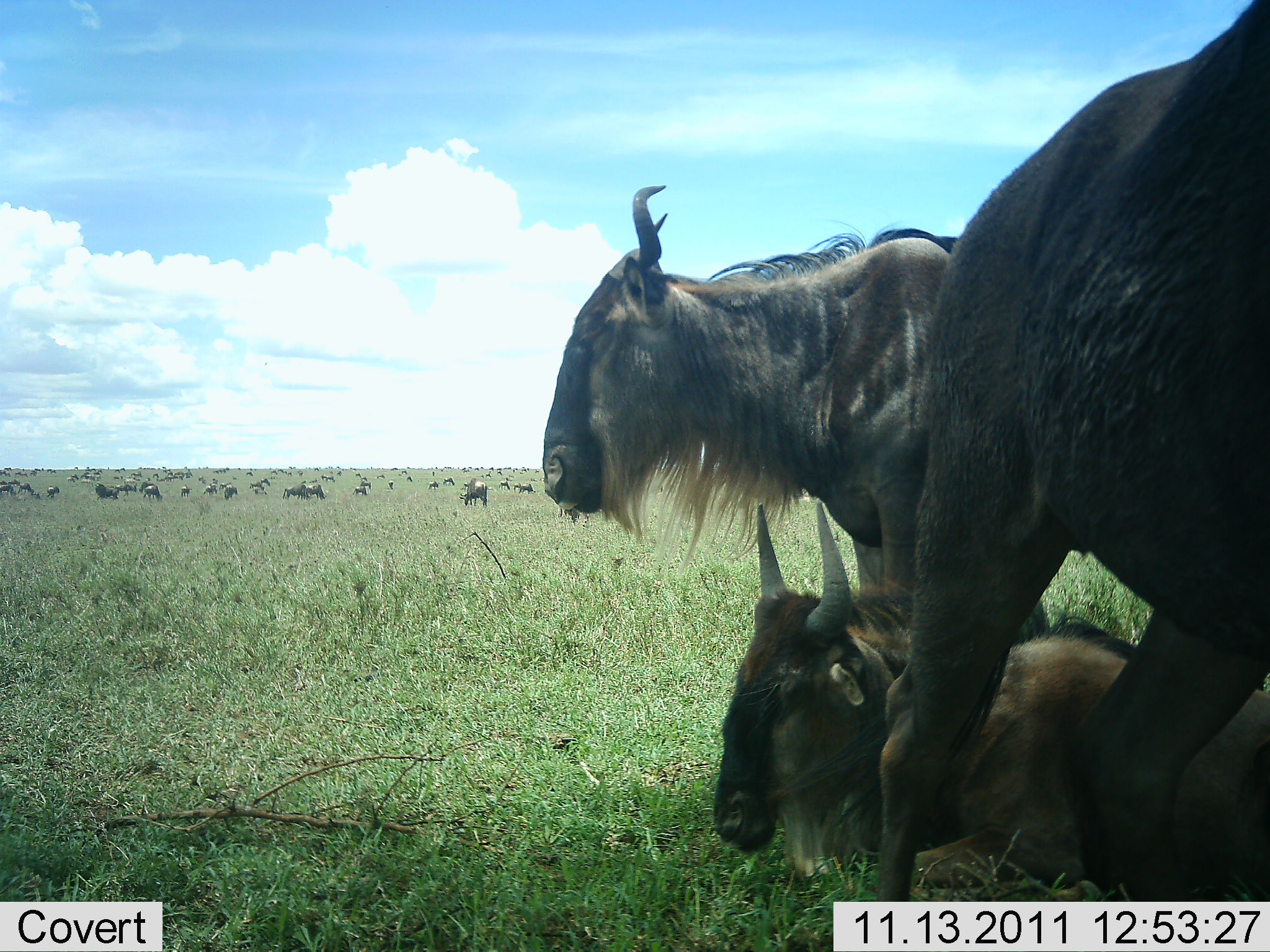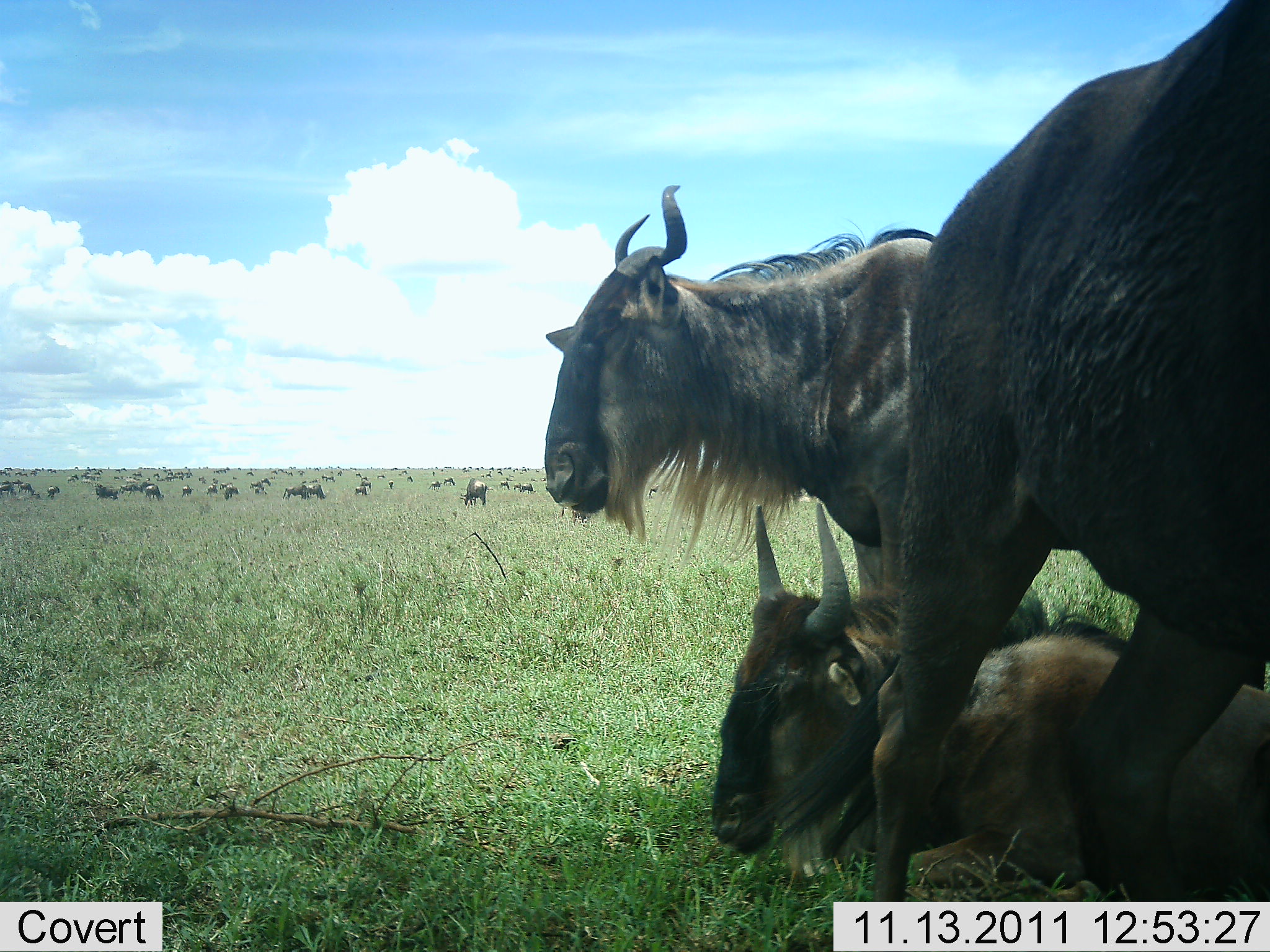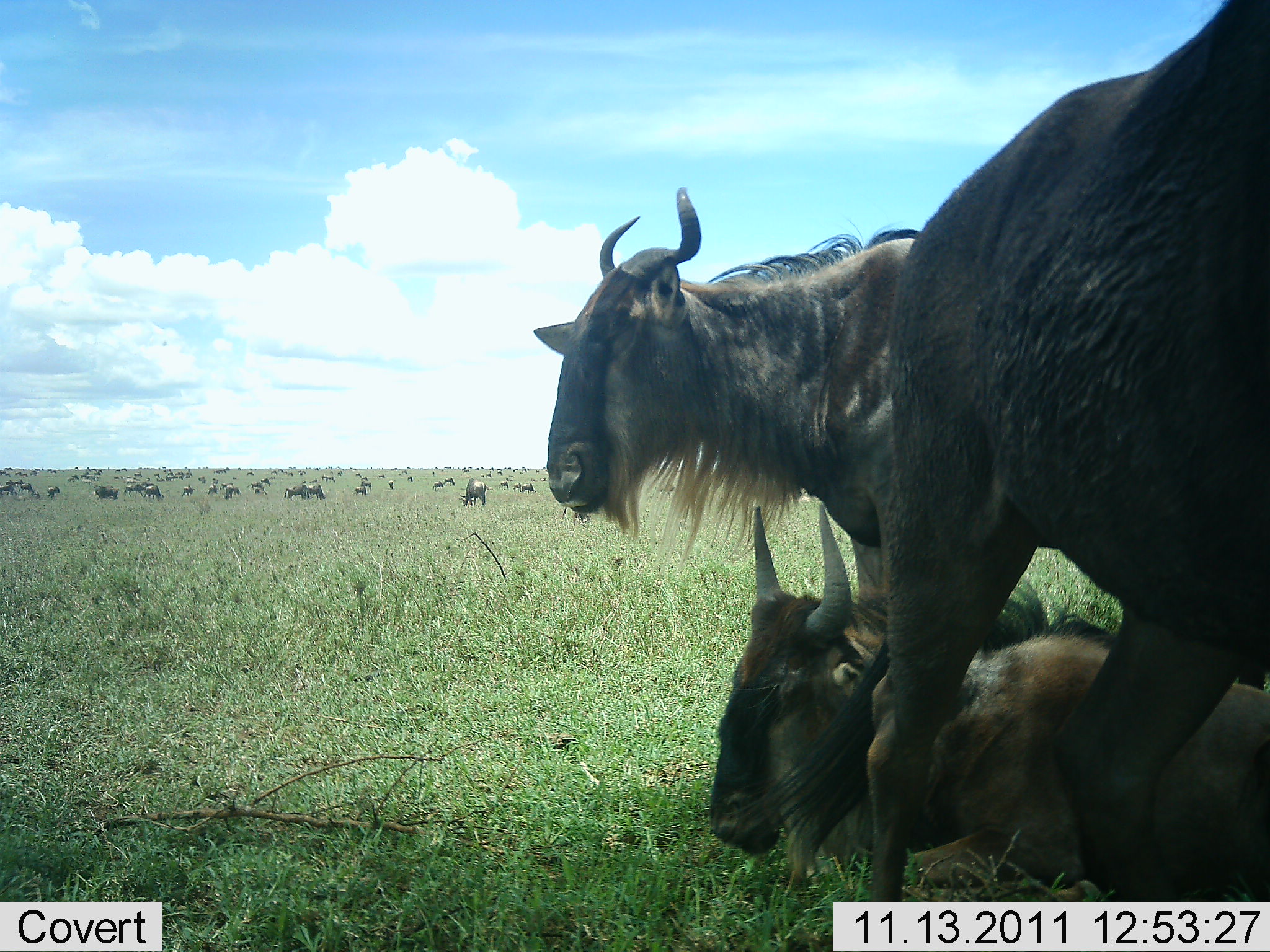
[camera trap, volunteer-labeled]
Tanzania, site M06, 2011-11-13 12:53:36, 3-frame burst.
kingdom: Animalia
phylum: Chordata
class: Mammalia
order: Artiodactyla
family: Bovidae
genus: Connochaetes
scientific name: Connochaetes taurinus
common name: blue wildebeest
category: wildebeest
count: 51+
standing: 85%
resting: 100%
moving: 38%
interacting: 8%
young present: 8%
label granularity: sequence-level